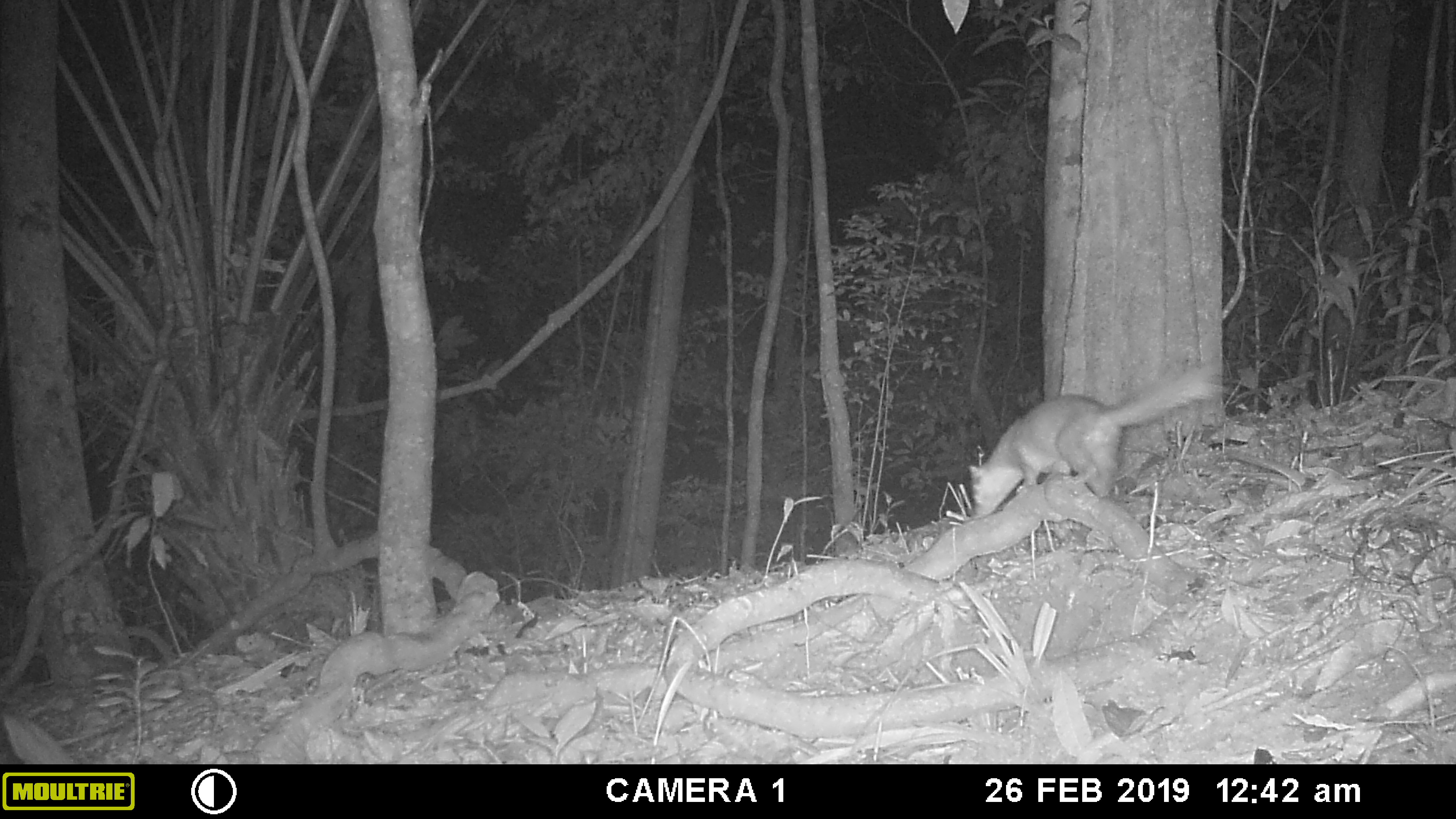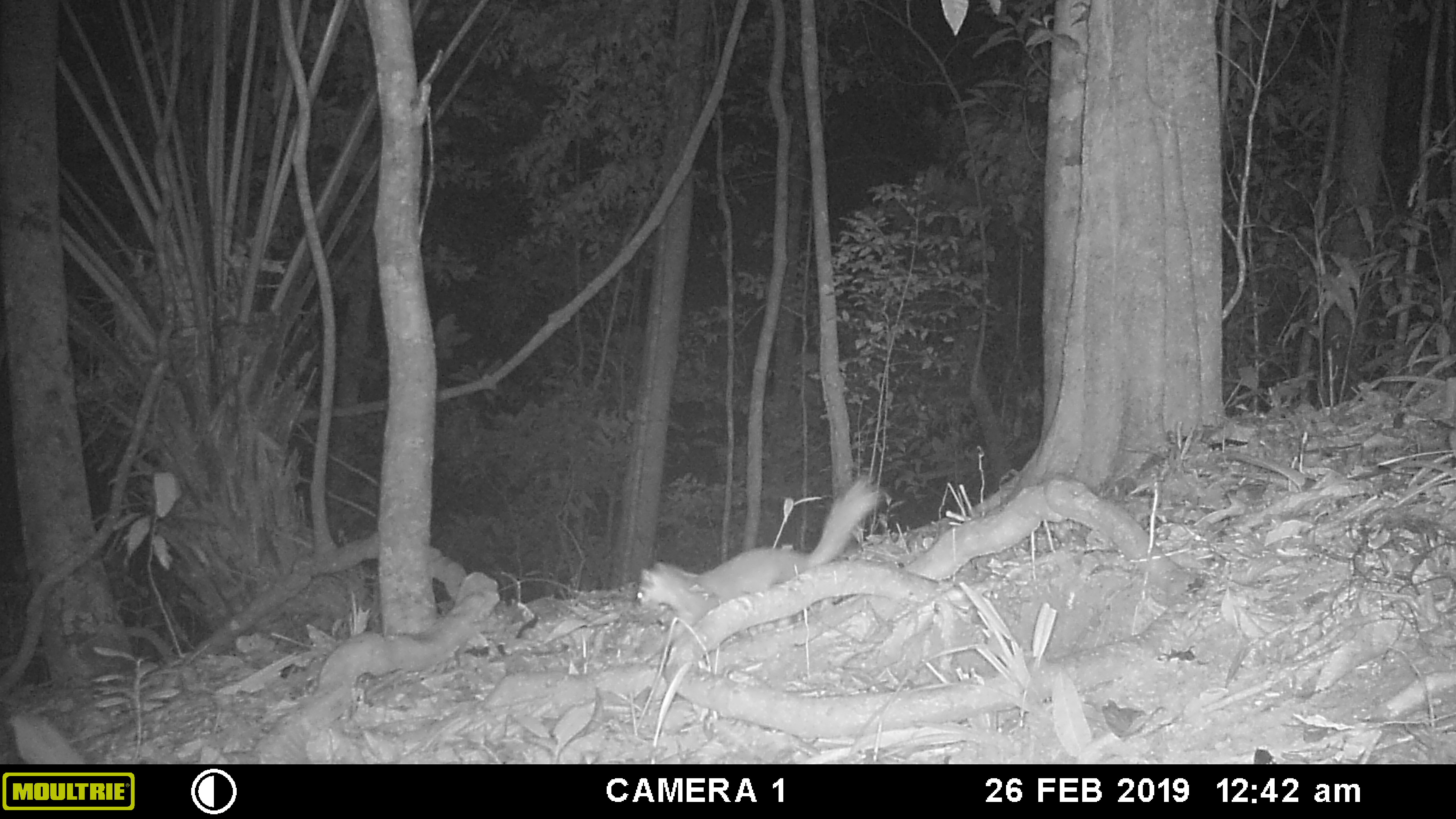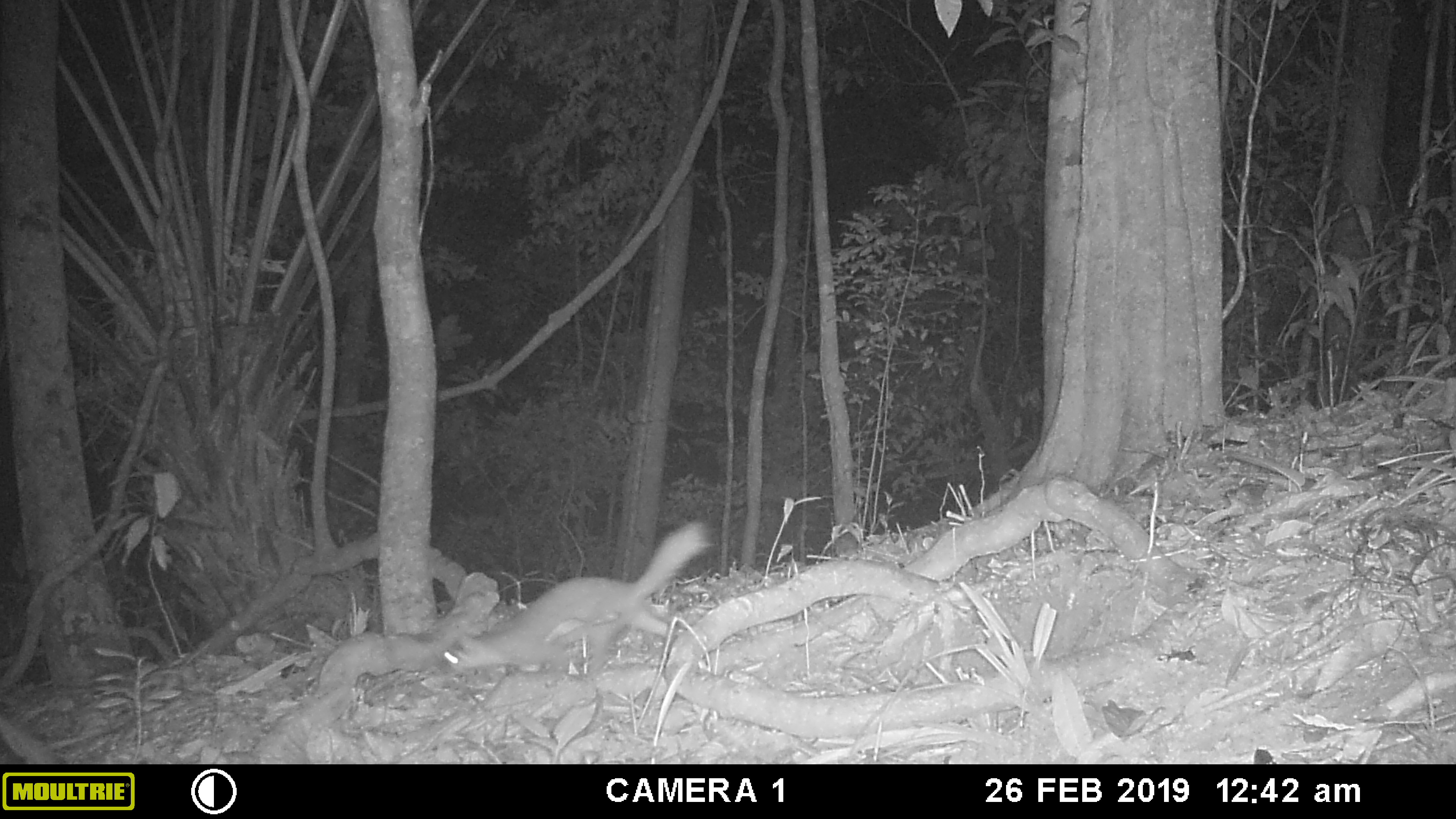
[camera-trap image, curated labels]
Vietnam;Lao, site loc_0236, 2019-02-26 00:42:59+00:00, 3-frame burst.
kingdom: Animalia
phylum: Chordata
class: Mammalia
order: Carnivora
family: Mustelidae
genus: Melogale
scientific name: Melogale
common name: ferret badger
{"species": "ferret badger (Melogale)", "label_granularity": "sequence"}